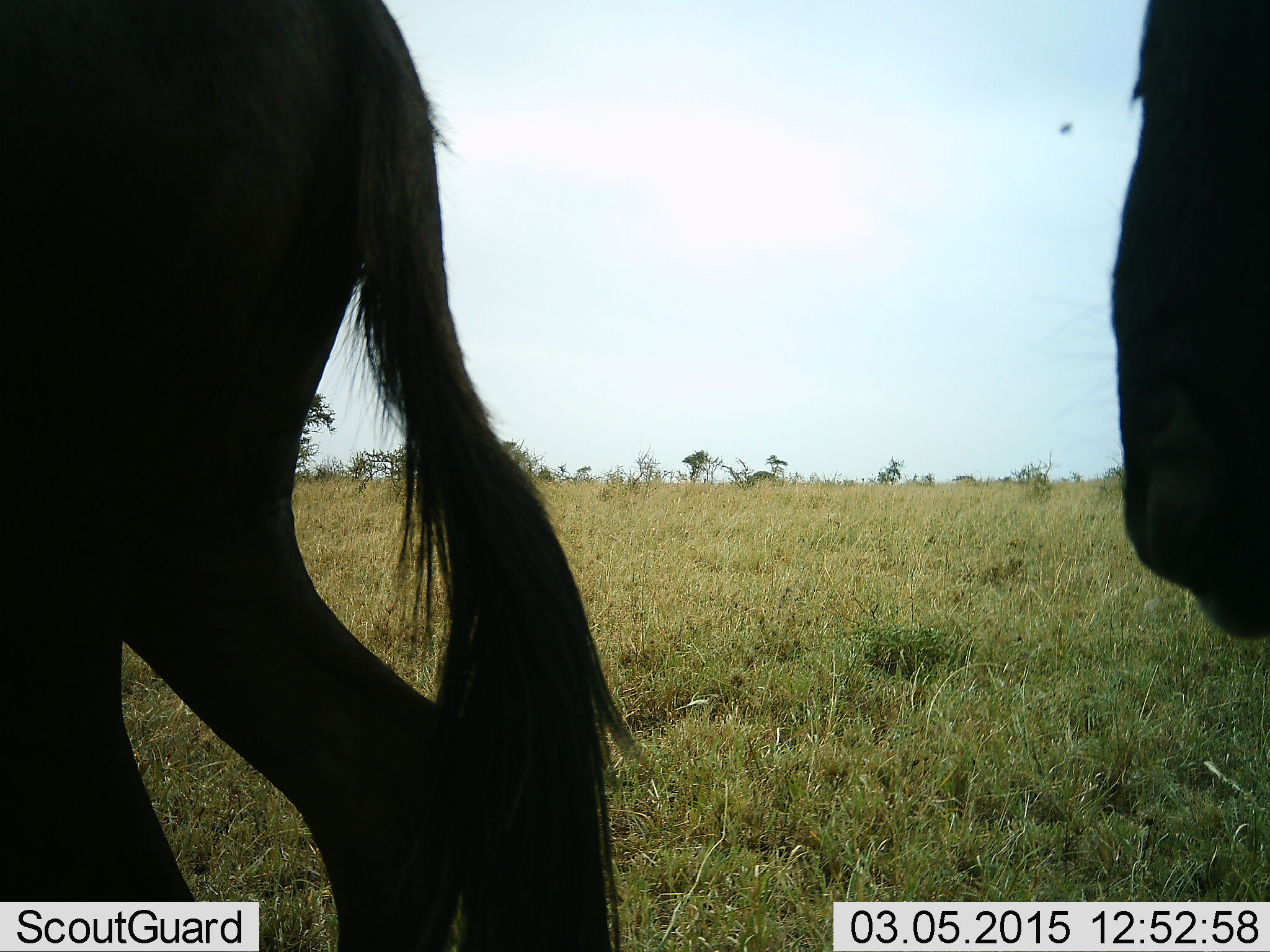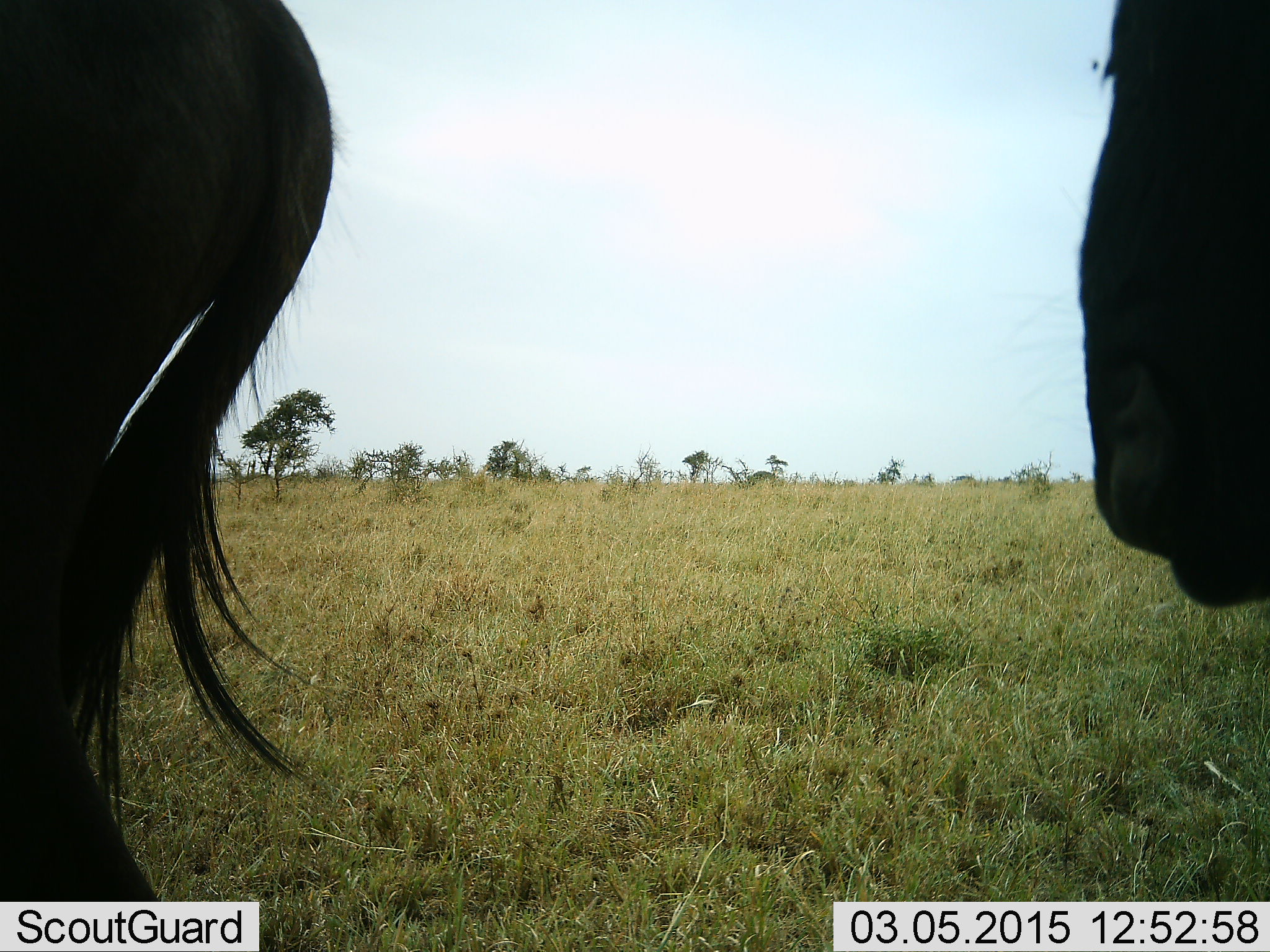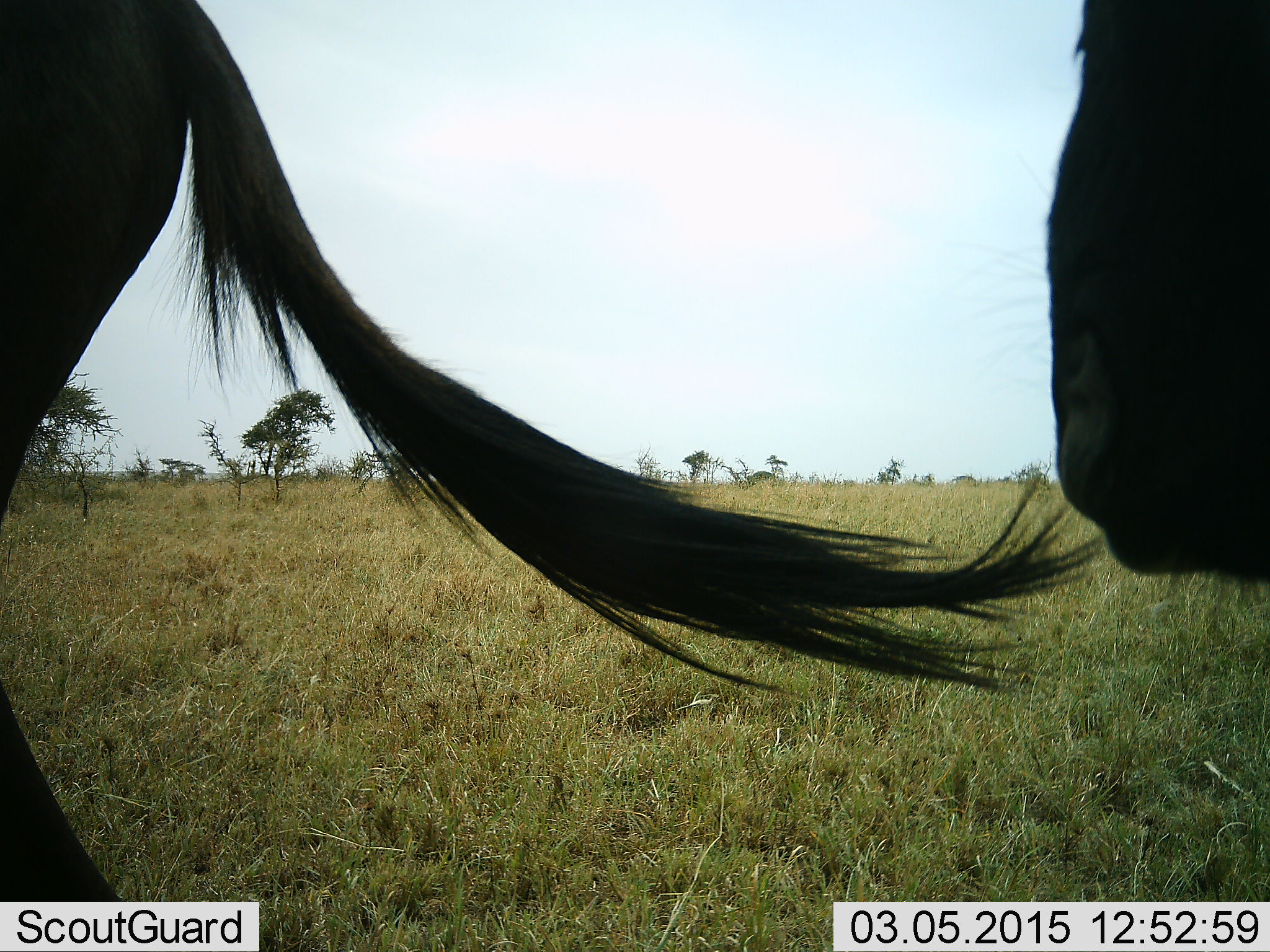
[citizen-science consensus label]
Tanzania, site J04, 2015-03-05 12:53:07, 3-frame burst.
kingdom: Animalia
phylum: Chordata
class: Mammalia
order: Artiodactyla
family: Bovidae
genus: Connochaetes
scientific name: Connochaetes taurinus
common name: blue wildebeest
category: wildebeest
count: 2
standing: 58%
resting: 0%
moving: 50%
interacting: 0%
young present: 0%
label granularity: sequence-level